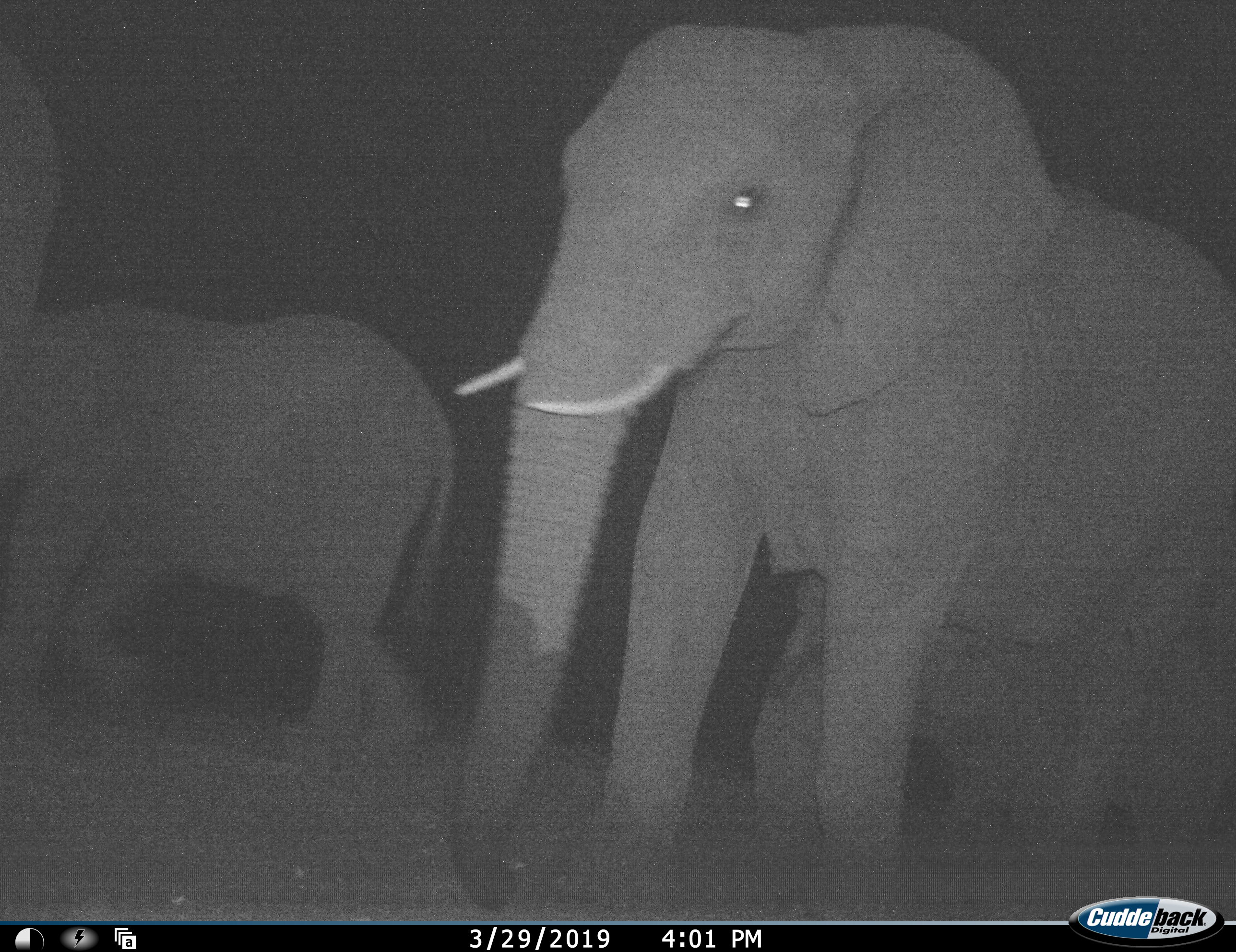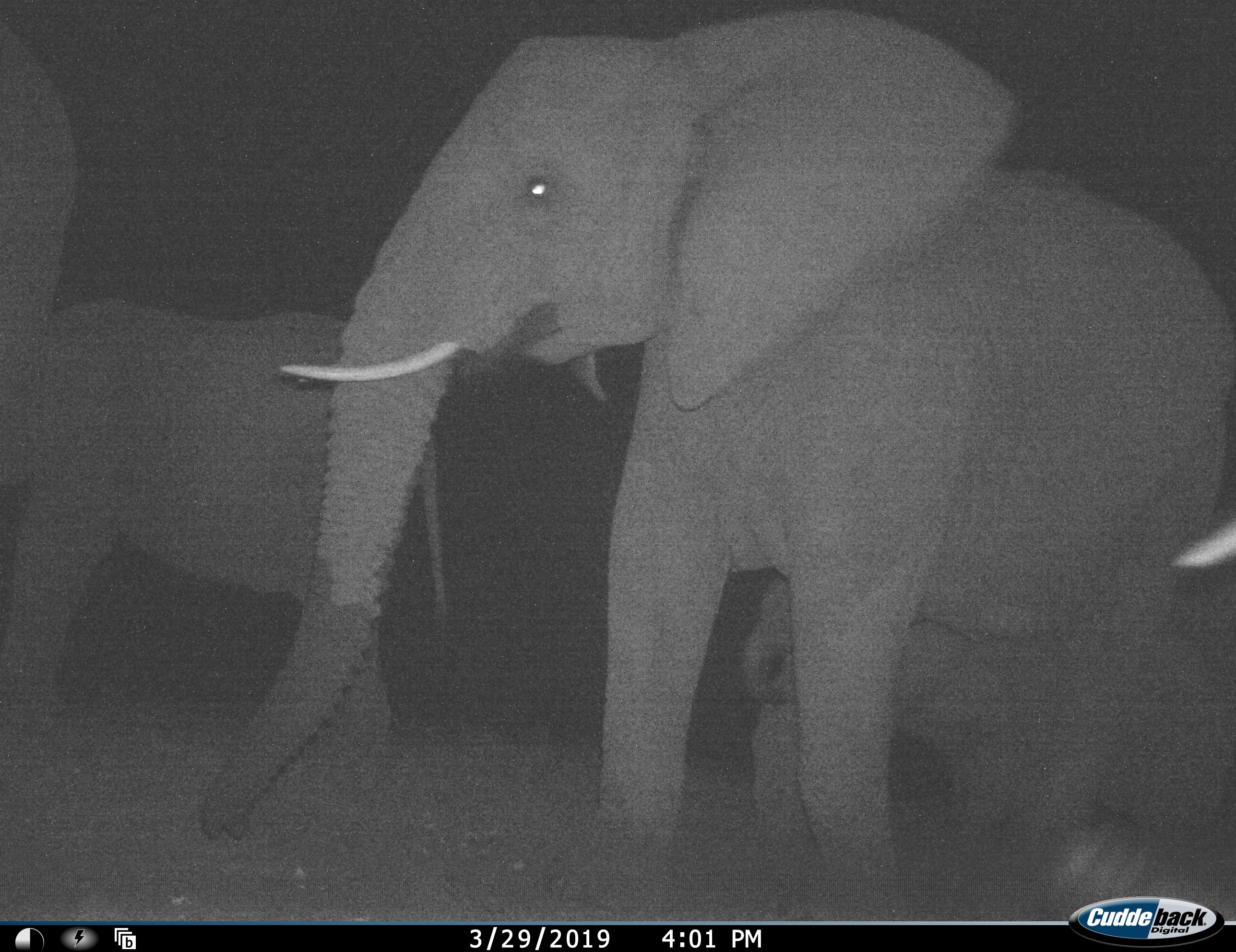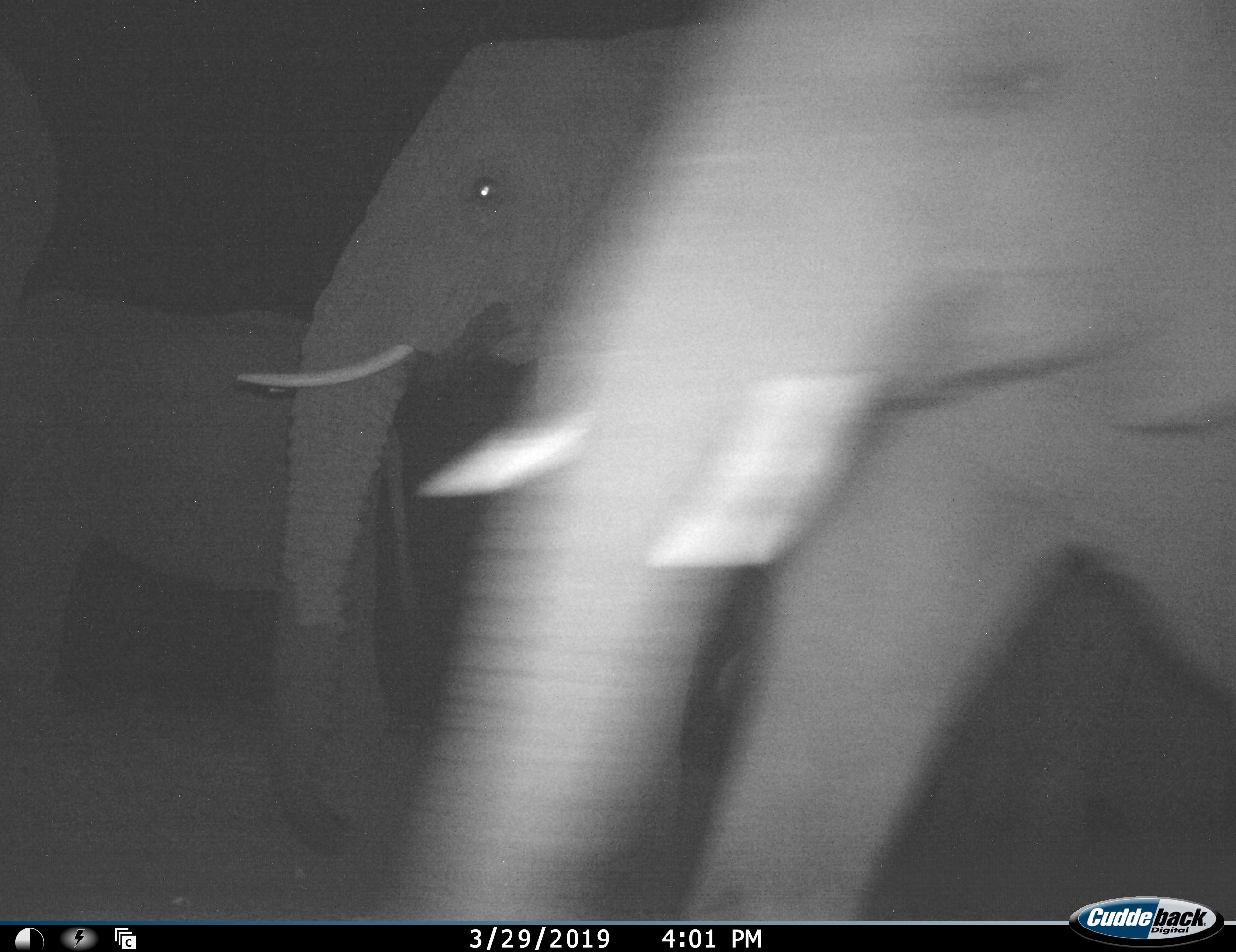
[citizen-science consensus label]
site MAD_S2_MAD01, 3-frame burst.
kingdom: Animalia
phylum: Chordata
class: Mammalia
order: Proboscidea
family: Elephantidae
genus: Loxodonta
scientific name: Loxodonta africana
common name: african bush elephant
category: elephant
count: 5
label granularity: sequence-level